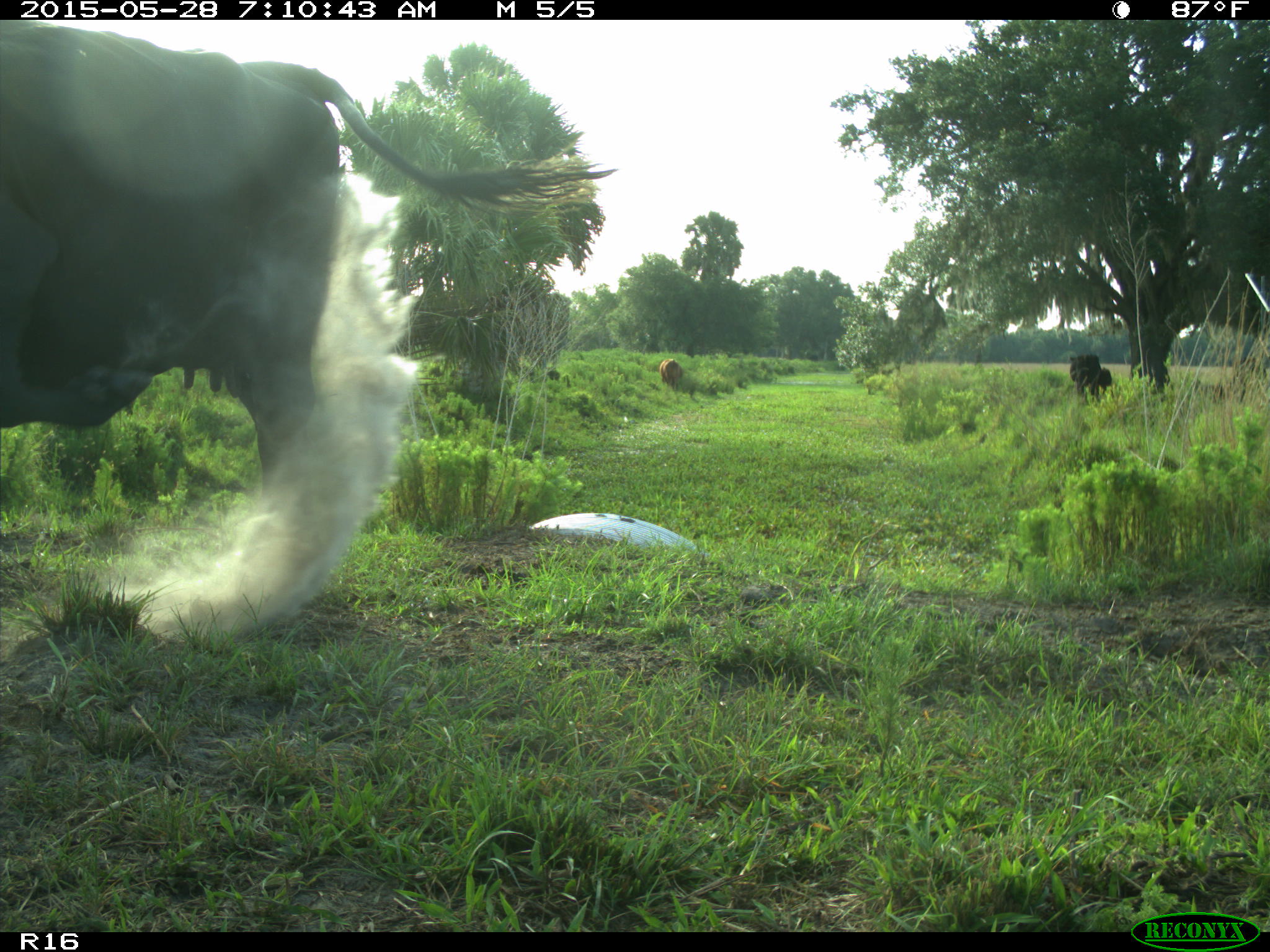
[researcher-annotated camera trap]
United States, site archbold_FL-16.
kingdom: Animalia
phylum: Chordata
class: Mammalia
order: Artiodactyla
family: Bovidae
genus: Bos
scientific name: Bos taurus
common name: domestic cow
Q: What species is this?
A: Bos taurus (domestic cow).